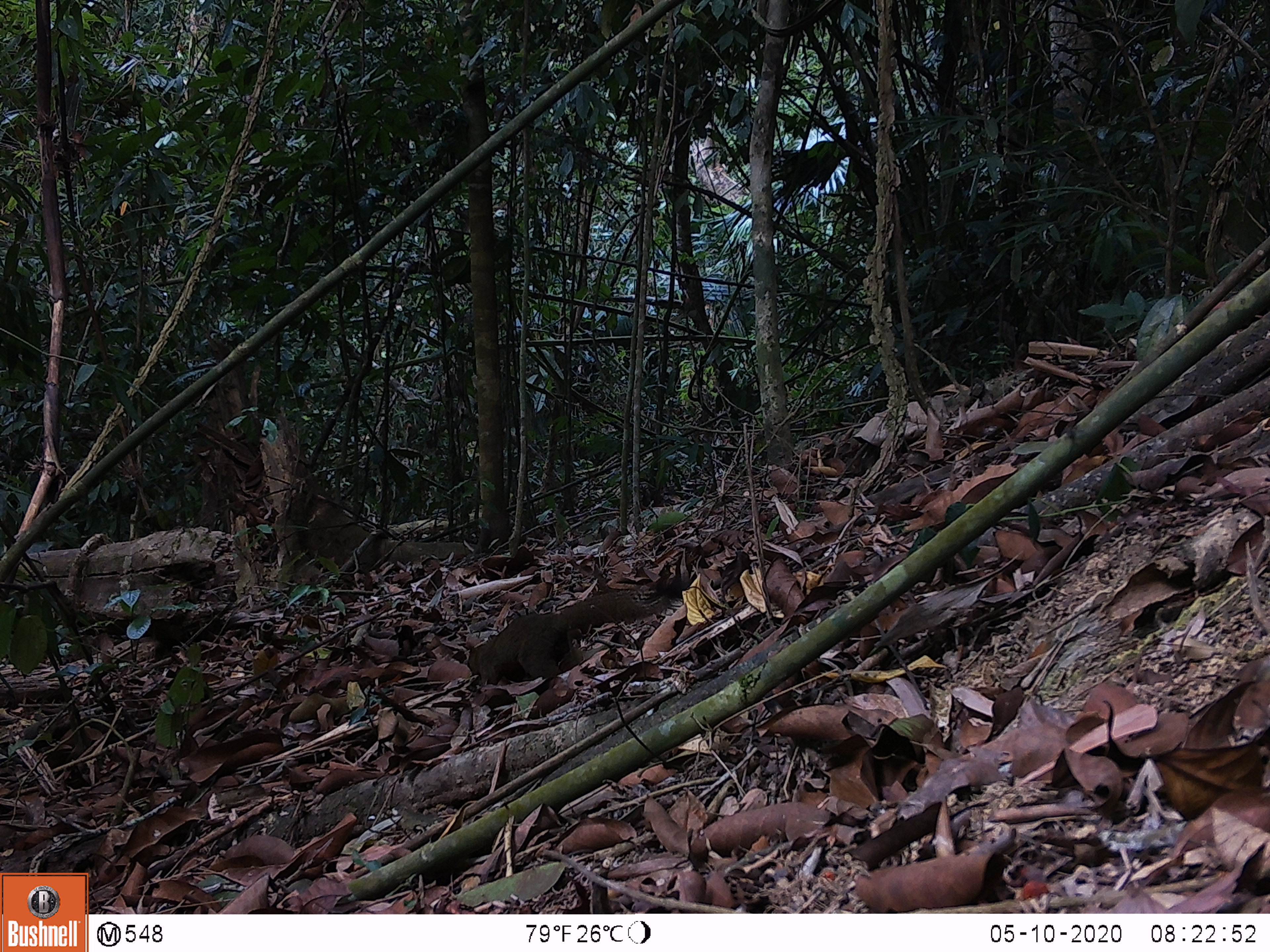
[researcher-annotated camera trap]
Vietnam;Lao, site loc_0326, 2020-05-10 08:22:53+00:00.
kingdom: Animalia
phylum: Chordata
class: Mammalia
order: Rodentia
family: Sciuridae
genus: Callosciurus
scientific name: Callosciurus erythraeus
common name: pallas's squirrel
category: pallass squirrel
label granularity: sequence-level